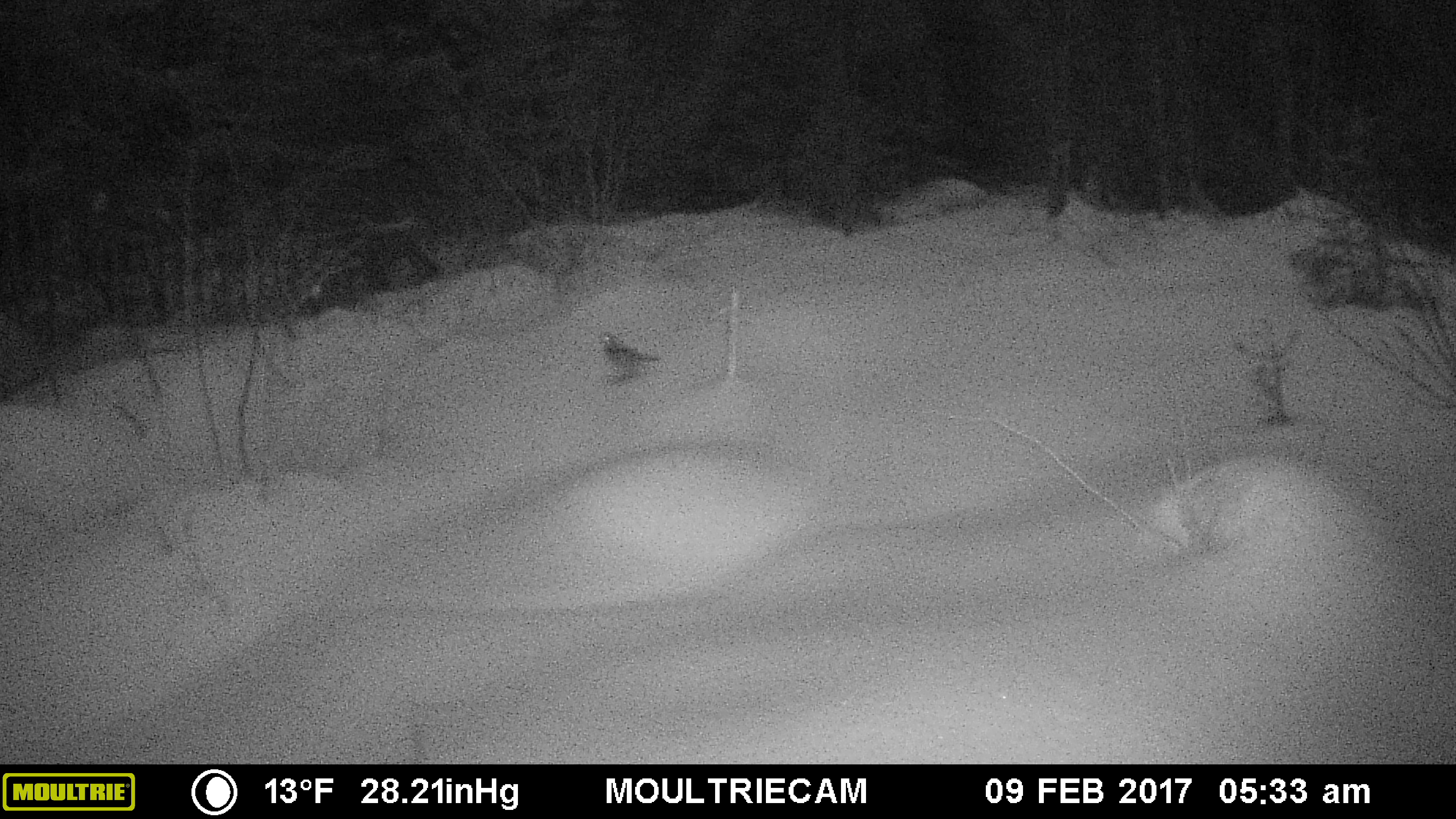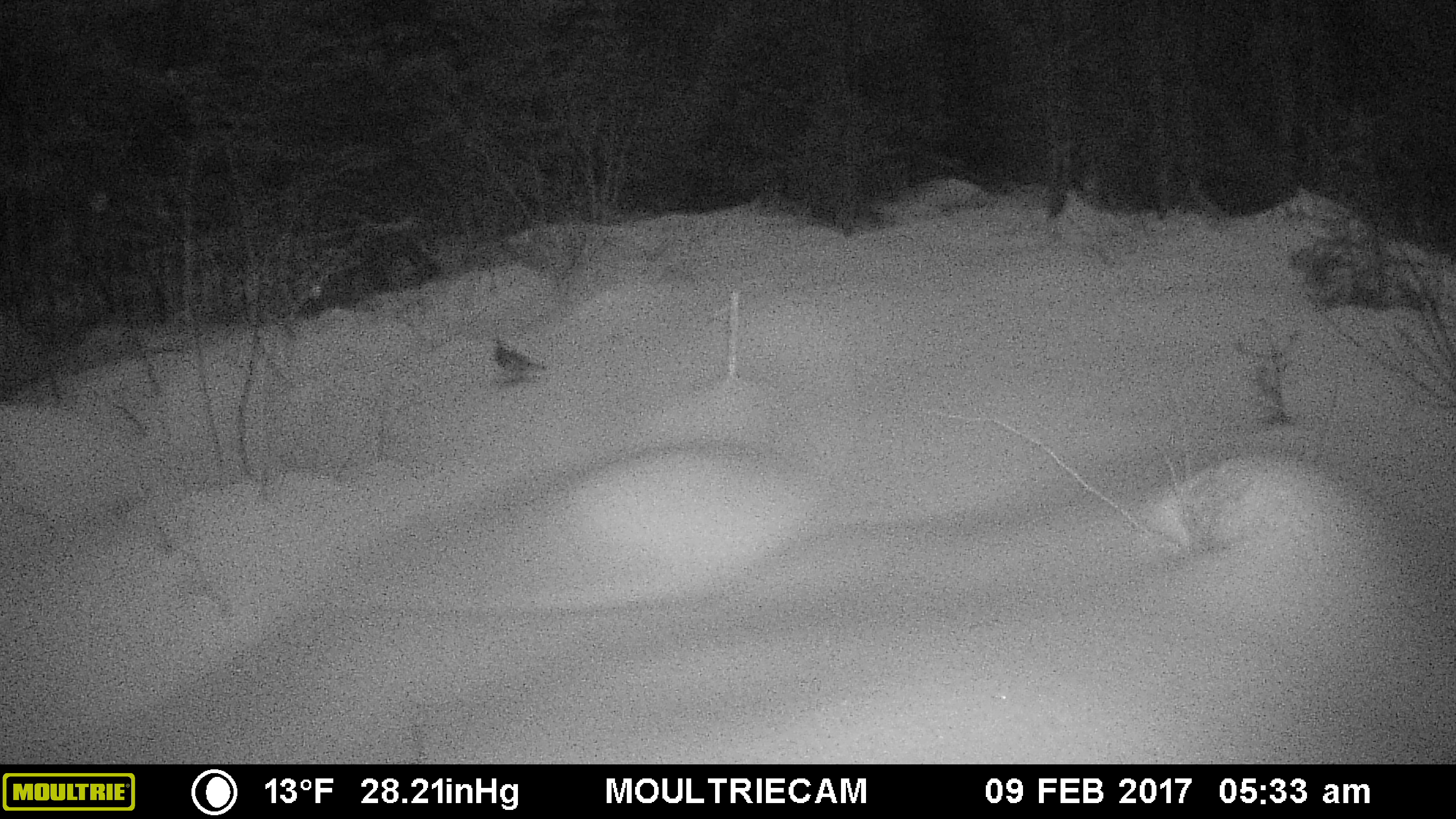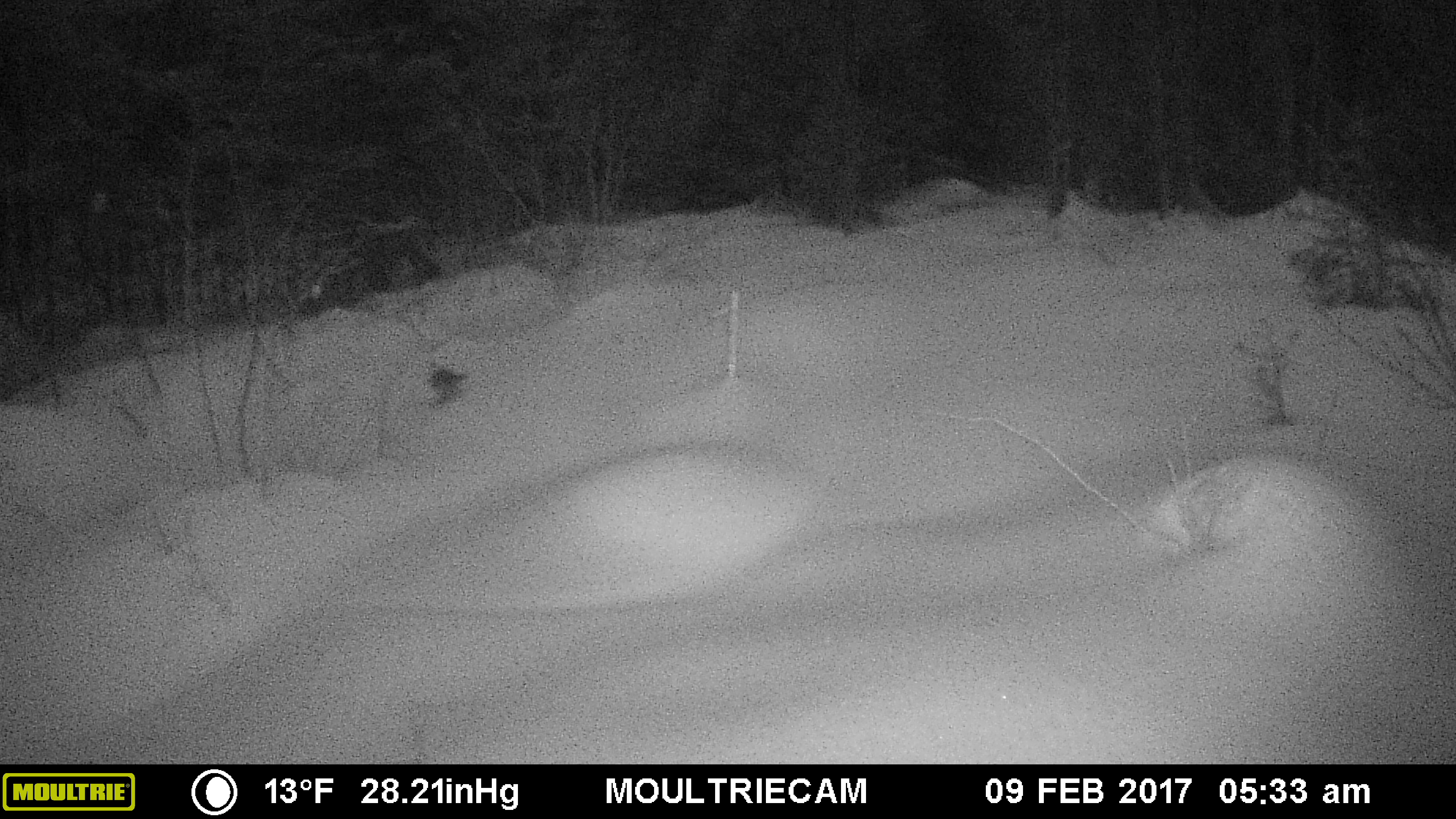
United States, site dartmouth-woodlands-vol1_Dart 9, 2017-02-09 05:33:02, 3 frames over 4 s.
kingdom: Animalia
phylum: Chordata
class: Aves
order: Galliformes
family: Phasianidae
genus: Bonasa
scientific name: Bonasa umbellus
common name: ruffed grouse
Ruffed grouse (Bonasa umbellus).